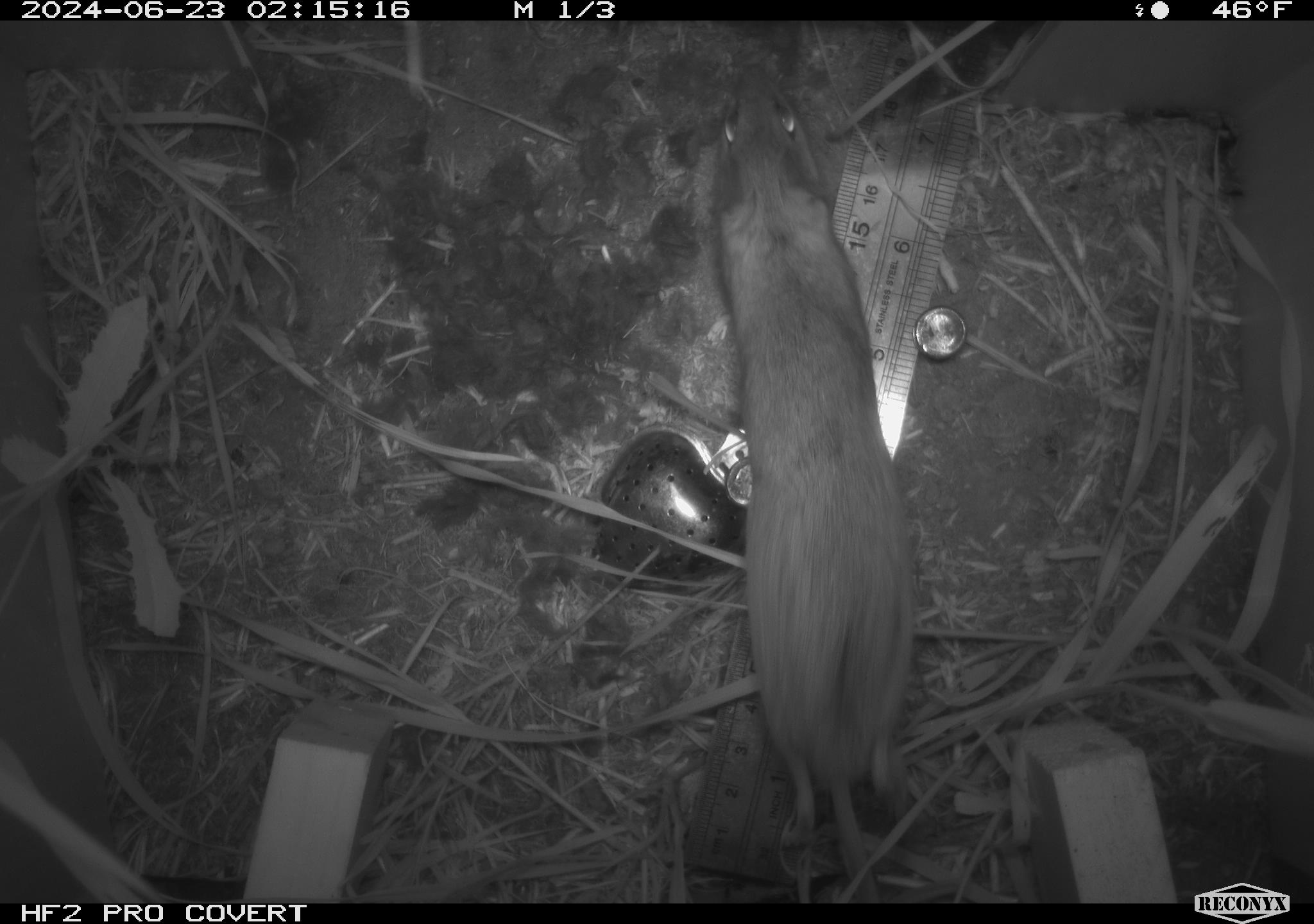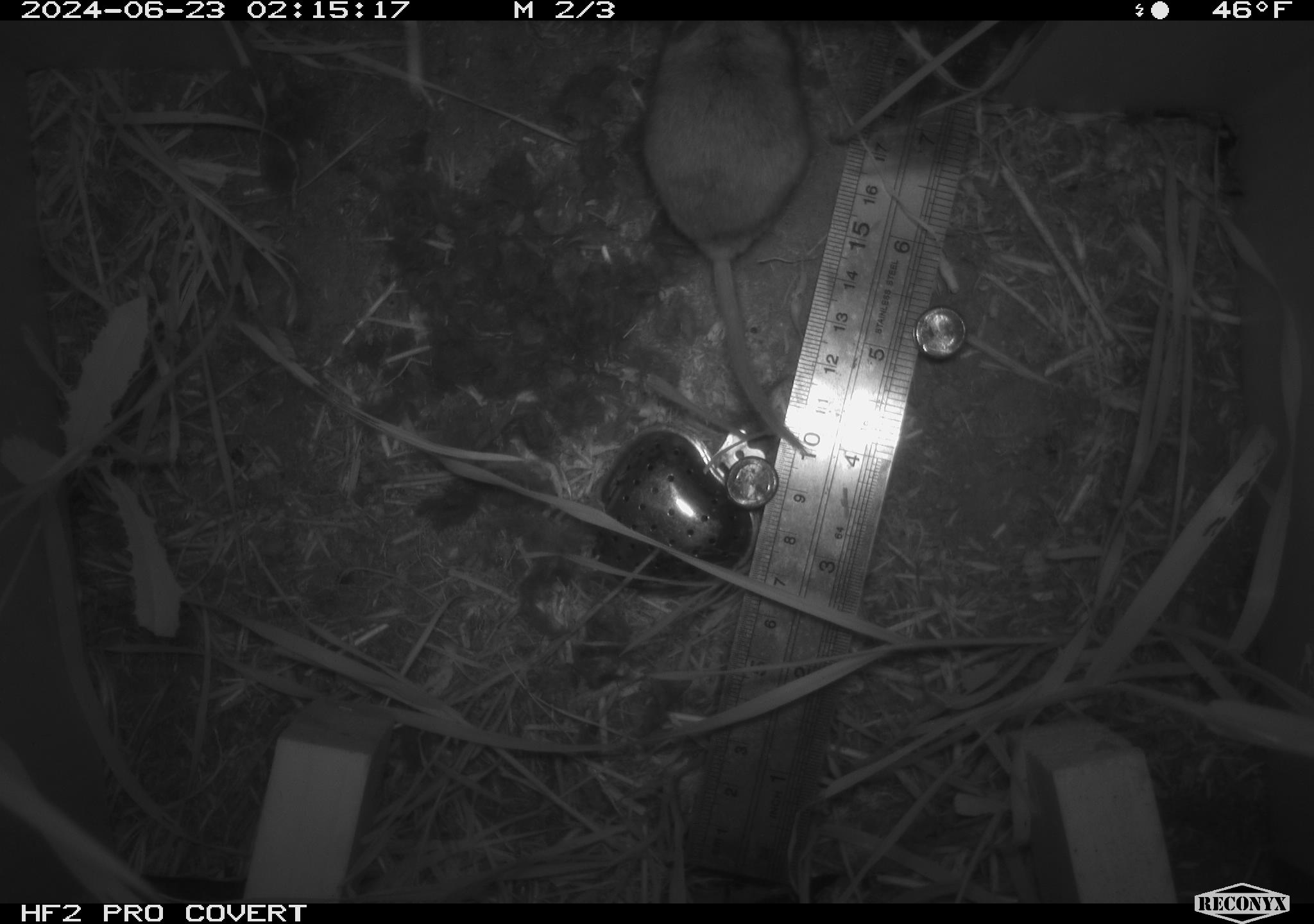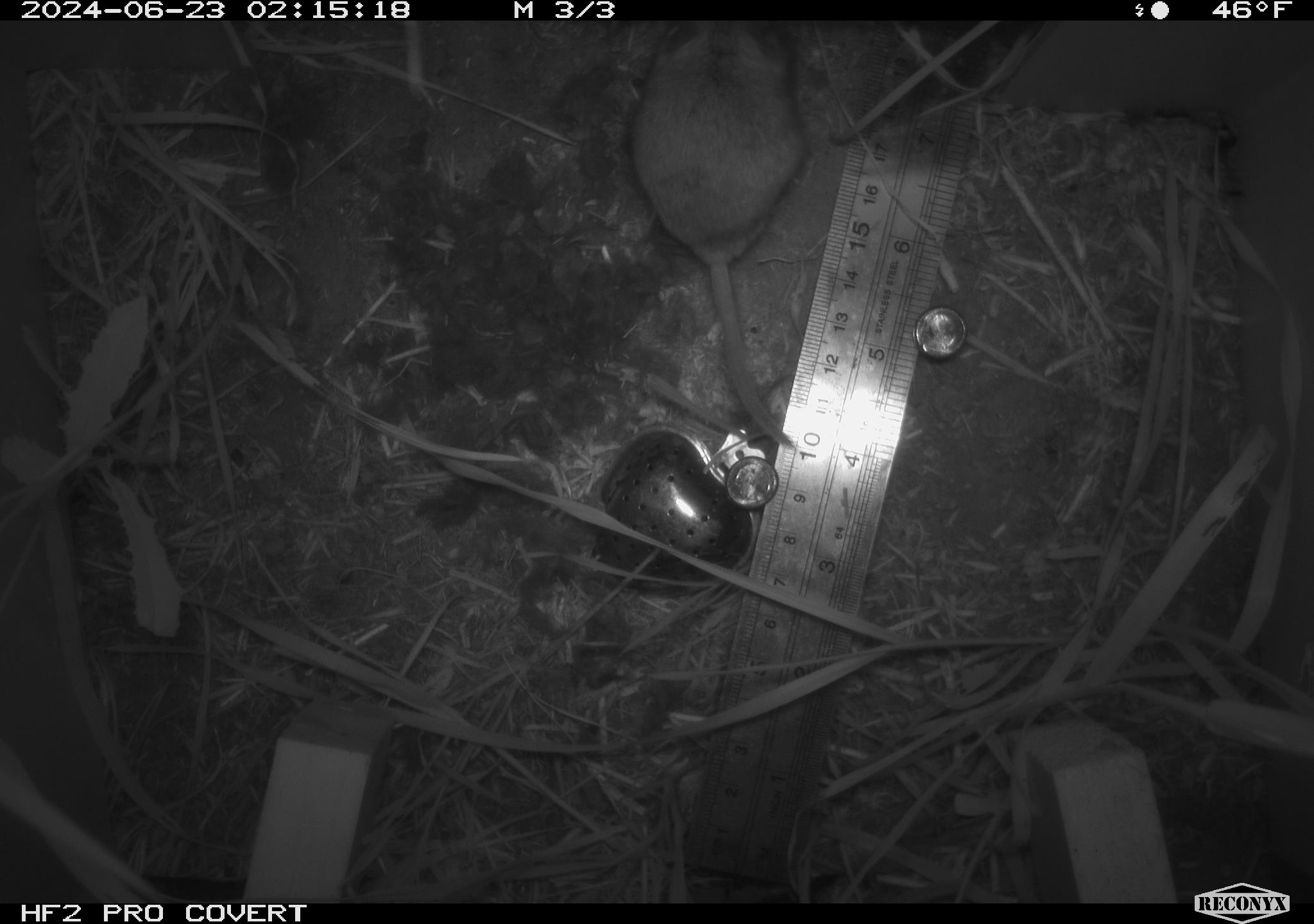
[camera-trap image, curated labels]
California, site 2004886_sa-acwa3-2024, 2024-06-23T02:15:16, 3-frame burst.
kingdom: Animalia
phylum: Chordata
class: Mammalia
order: Rodentia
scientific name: Rodentia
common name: mouse species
Mouse species (Rodentia).